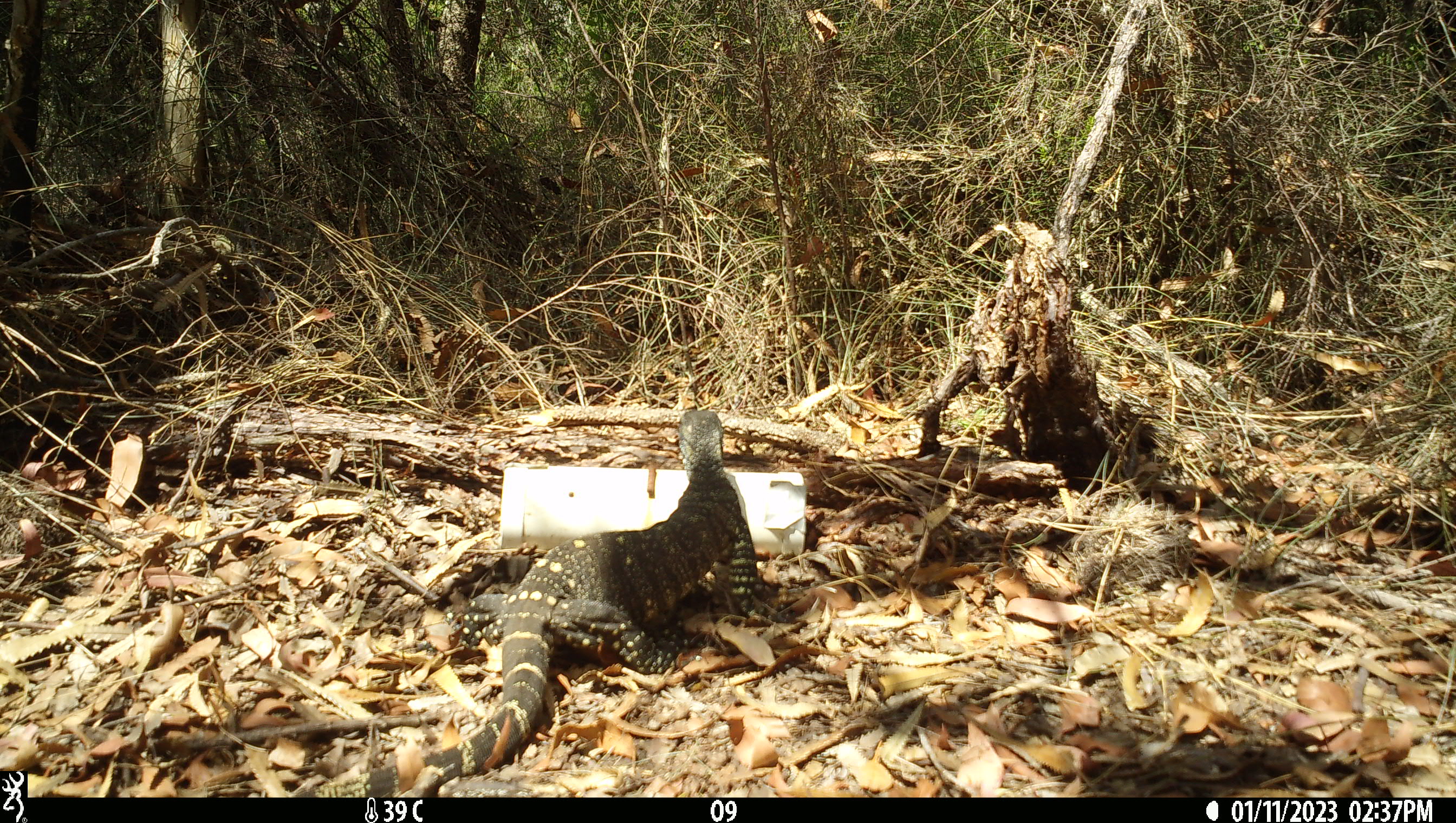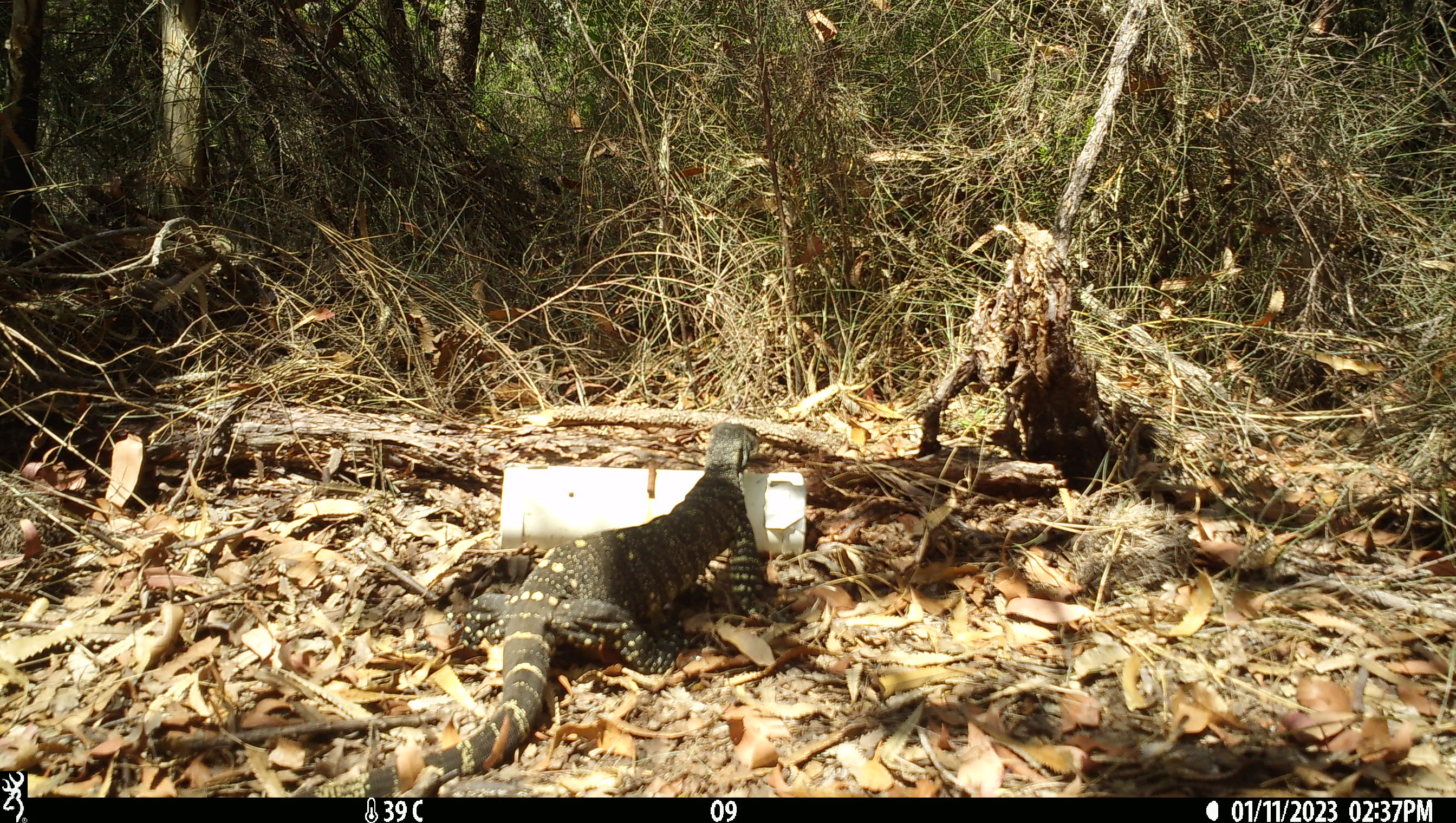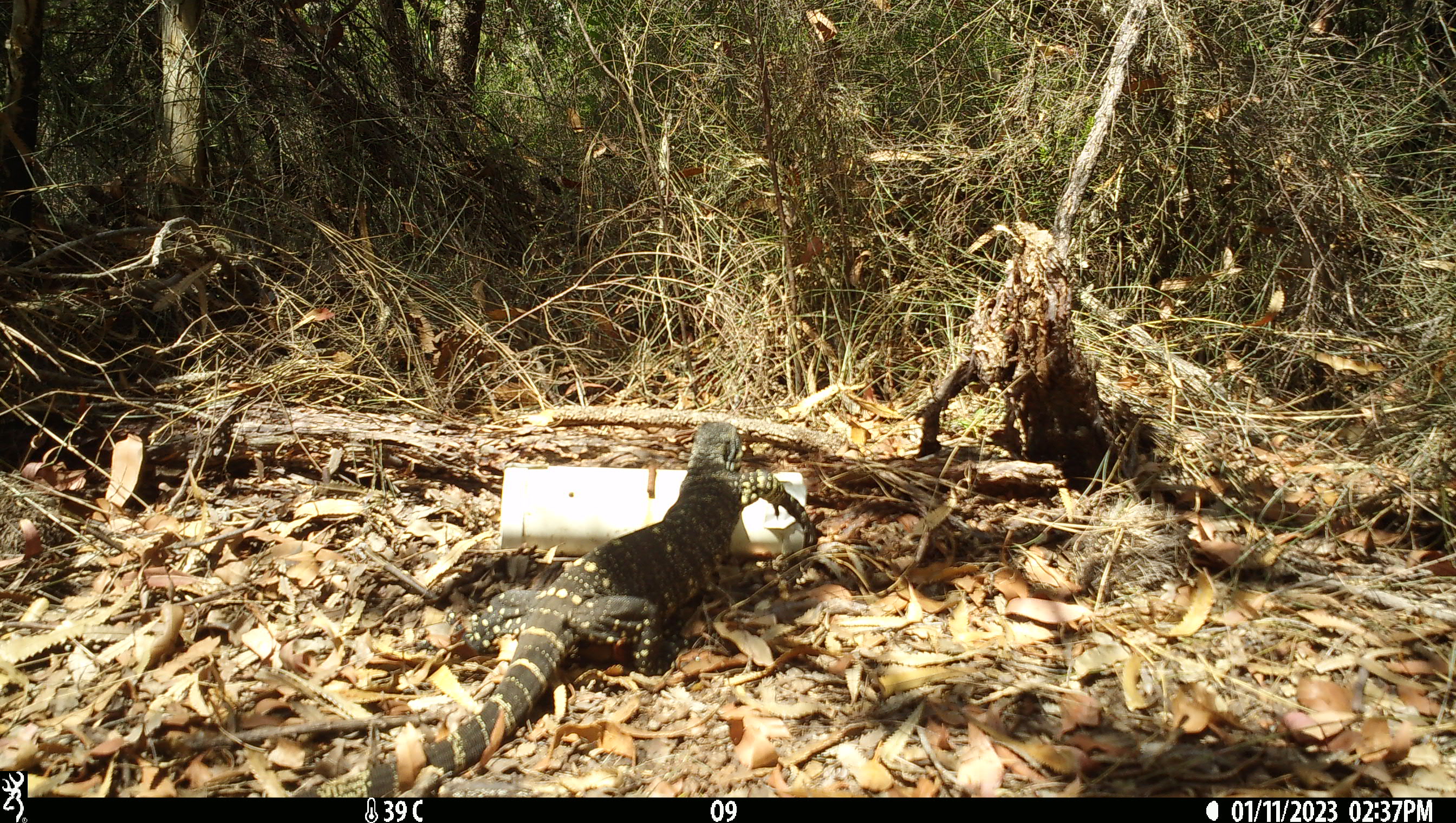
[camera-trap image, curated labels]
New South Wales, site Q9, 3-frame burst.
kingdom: Animalia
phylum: Chordata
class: Reptilia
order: Squamata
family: Varanidae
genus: Varanus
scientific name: Varanus varius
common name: lace monitor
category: goanna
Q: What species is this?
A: Goanna (lace monitor) (Varanus varius).